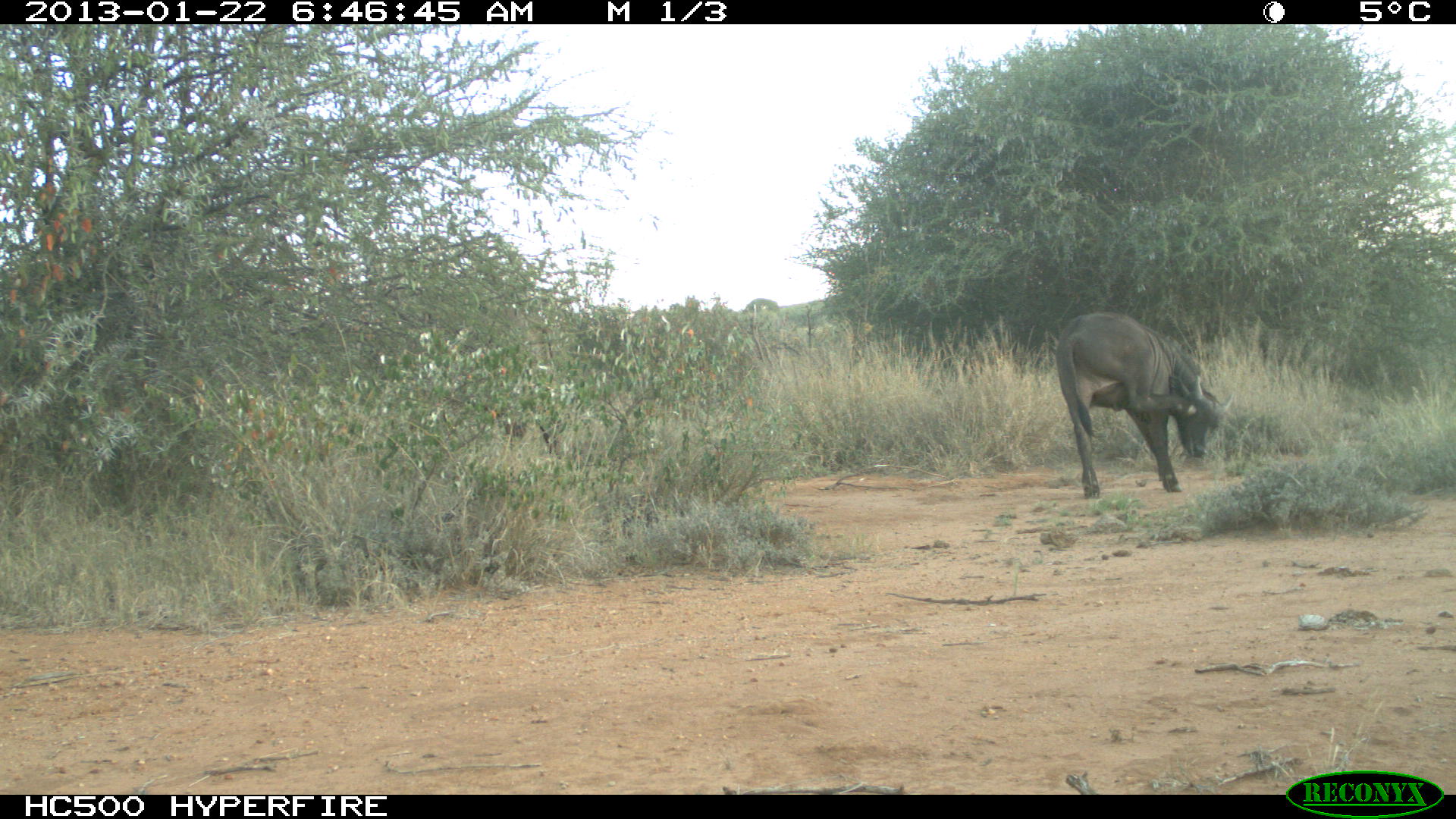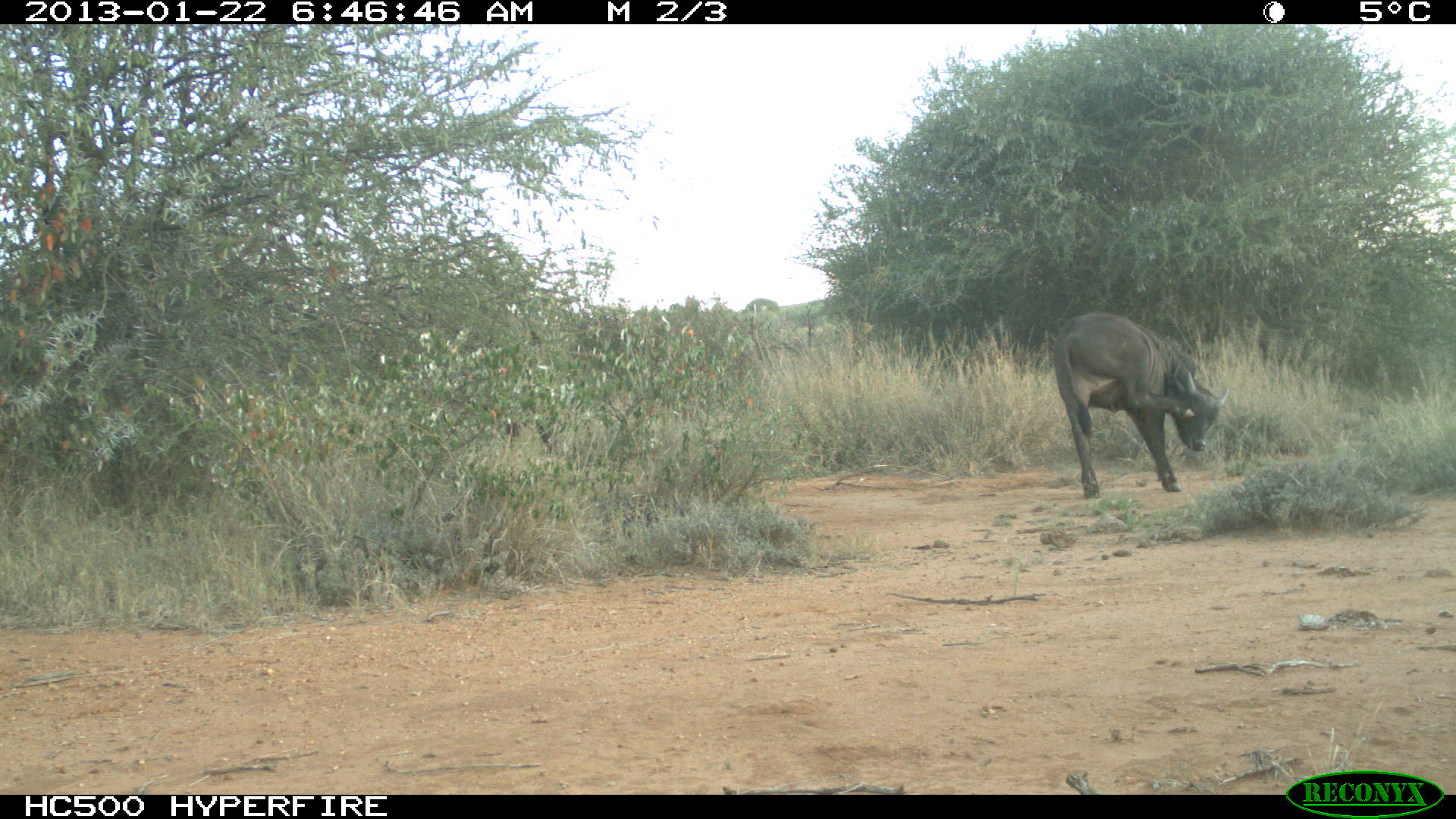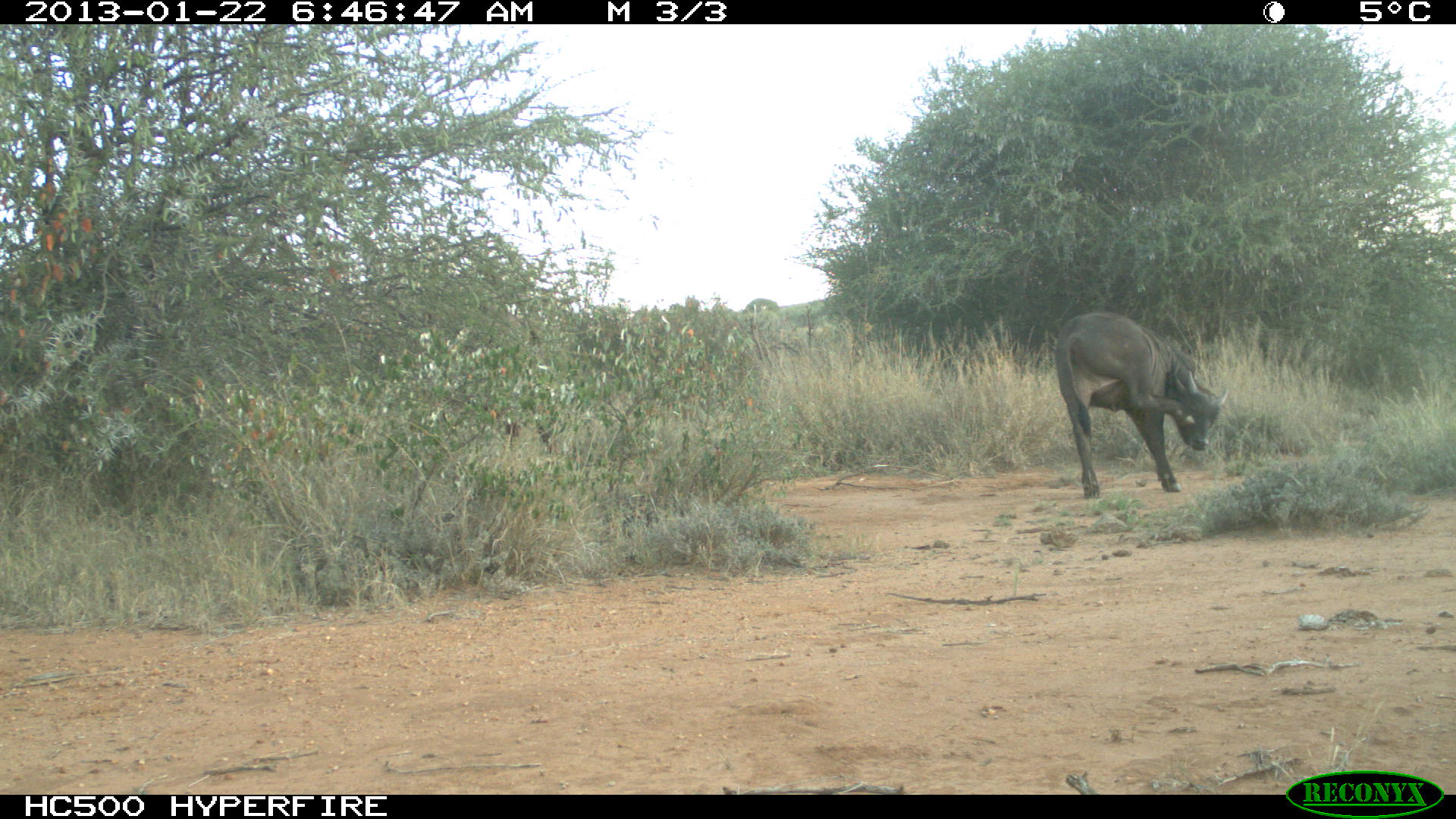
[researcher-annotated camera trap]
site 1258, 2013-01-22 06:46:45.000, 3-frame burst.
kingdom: Animalia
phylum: Chordata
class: Mammalia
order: Artiodactyla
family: Bovidae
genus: Syncerus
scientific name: Syncerus caffer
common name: african buffalo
Syncerus caffer (african buffalo), count 2.